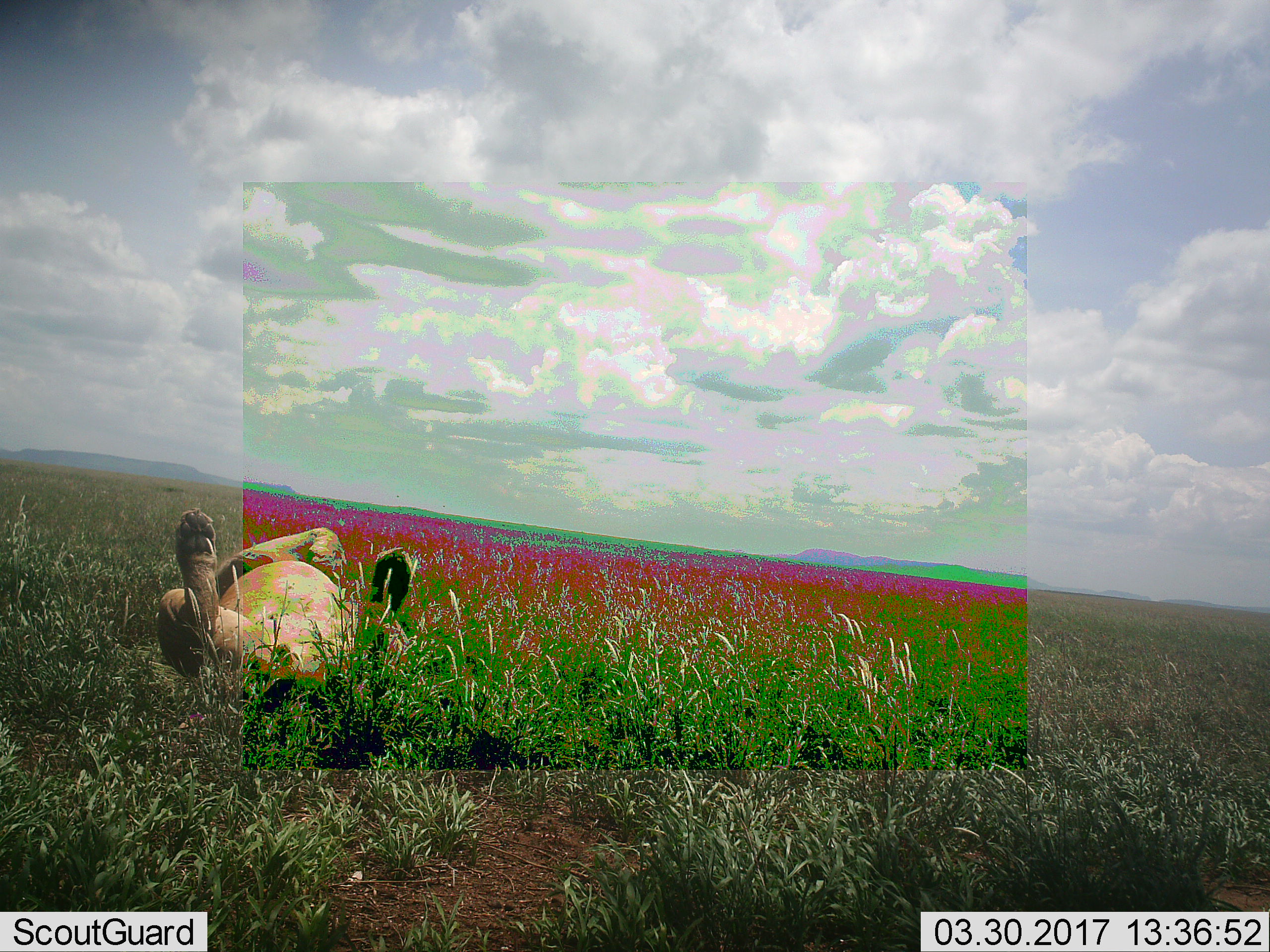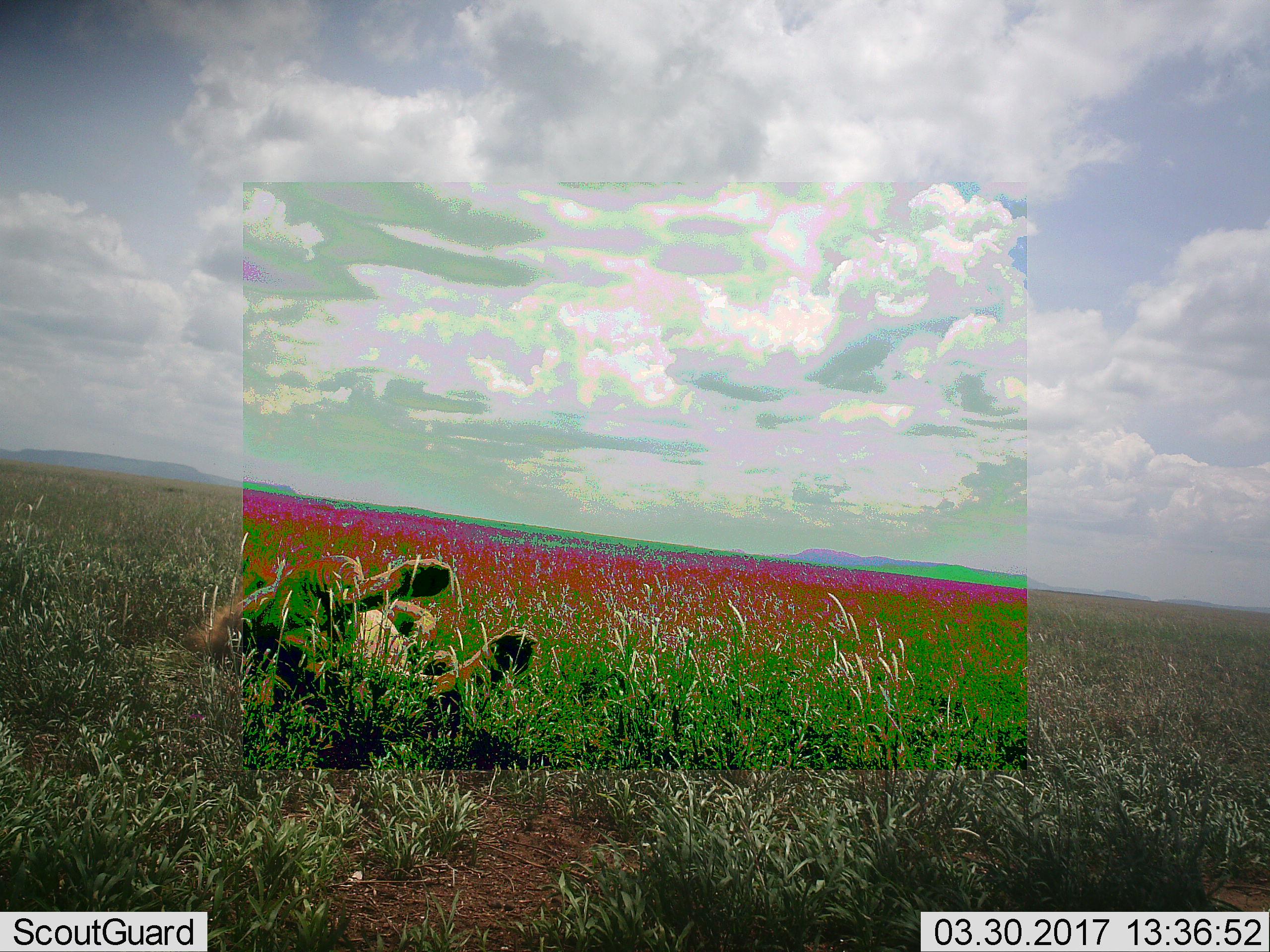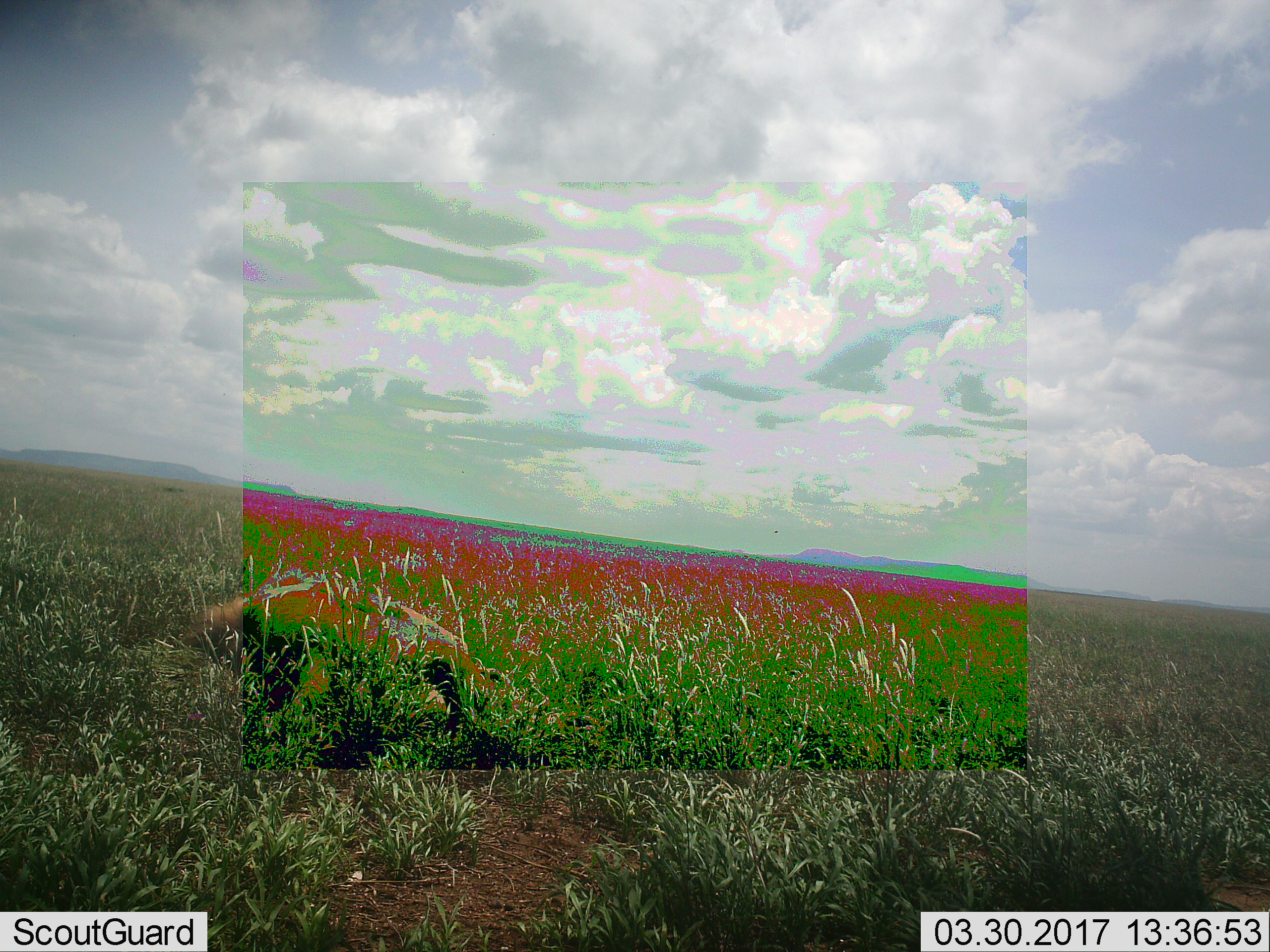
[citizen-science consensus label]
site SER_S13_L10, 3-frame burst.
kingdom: Animalia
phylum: Chordata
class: Mammalia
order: Carnivora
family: Felidae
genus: Panthera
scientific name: Panthera leo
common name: lion male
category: lionmale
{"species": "lionmale (lion male) (Panthera leo)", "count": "1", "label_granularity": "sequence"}